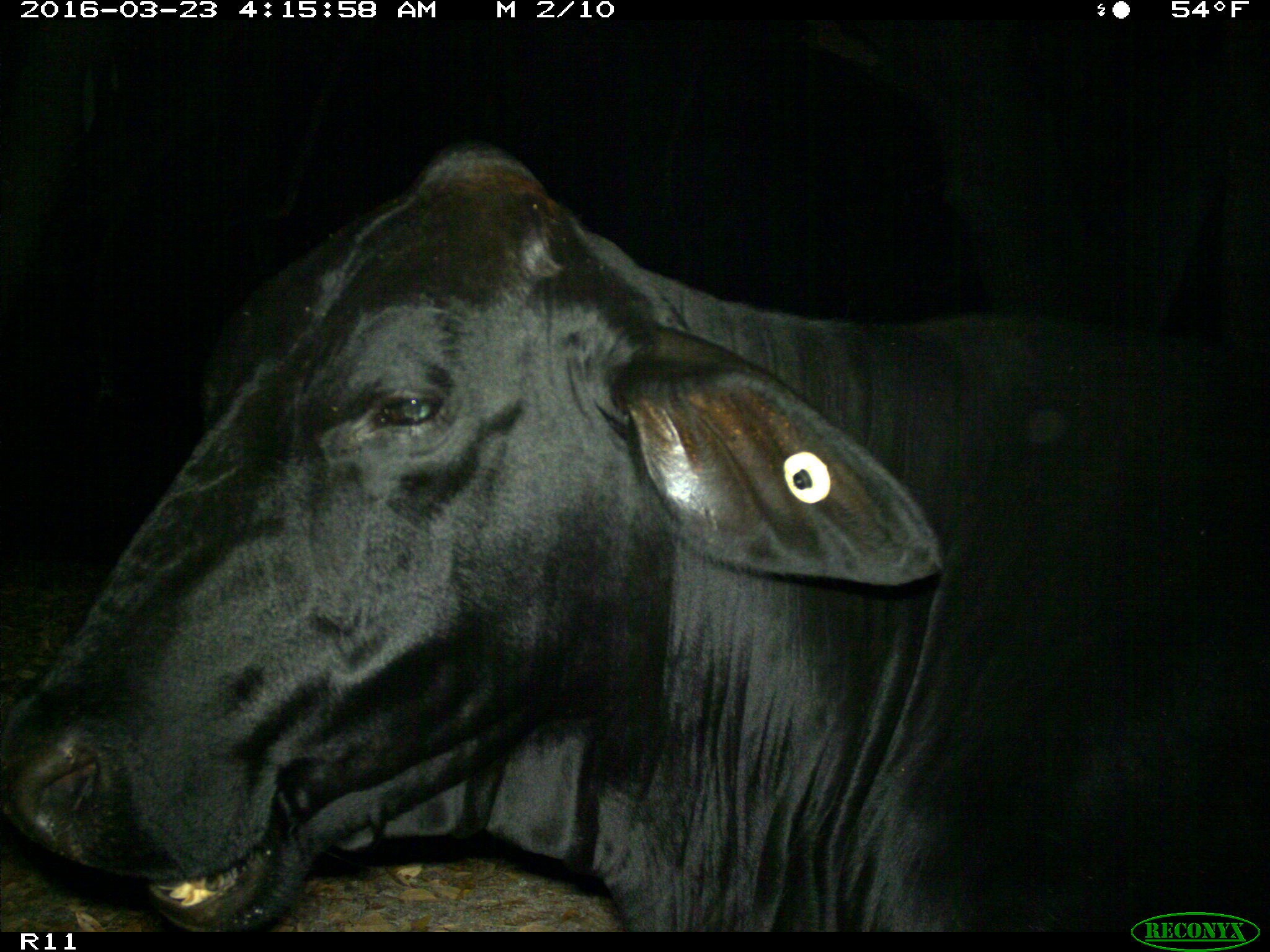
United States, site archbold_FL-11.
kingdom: Animalia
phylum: Chordata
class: Mammalia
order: Artiodactyla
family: Bovidae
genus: Bos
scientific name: Bos taurus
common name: domestic cow